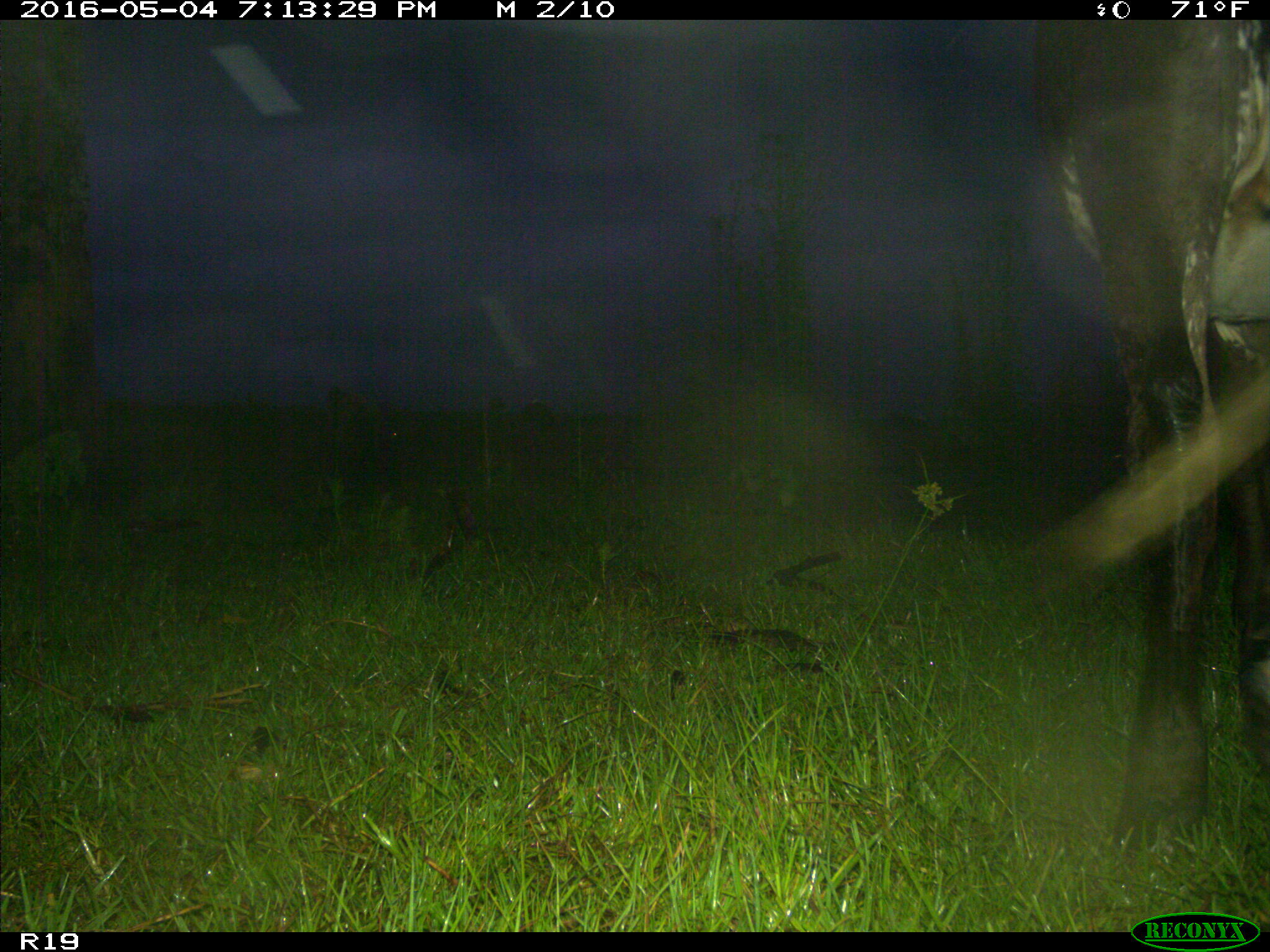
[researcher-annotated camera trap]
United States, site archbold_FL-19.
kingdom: Animalia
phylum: Chordata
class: Mammalia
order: Artiodactyla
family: Bovidae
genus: Bos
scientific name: Bos taurus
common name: domestic cow